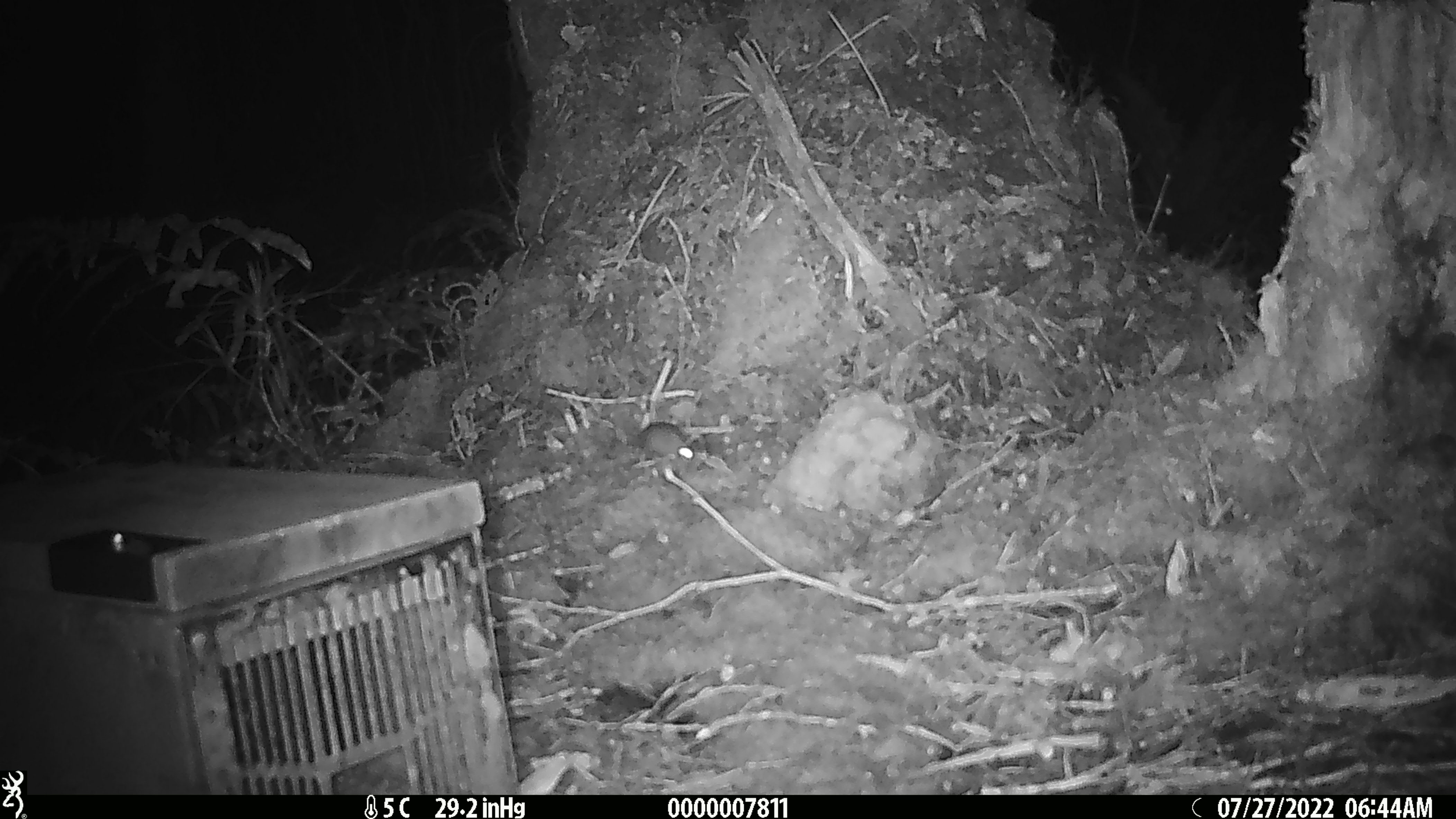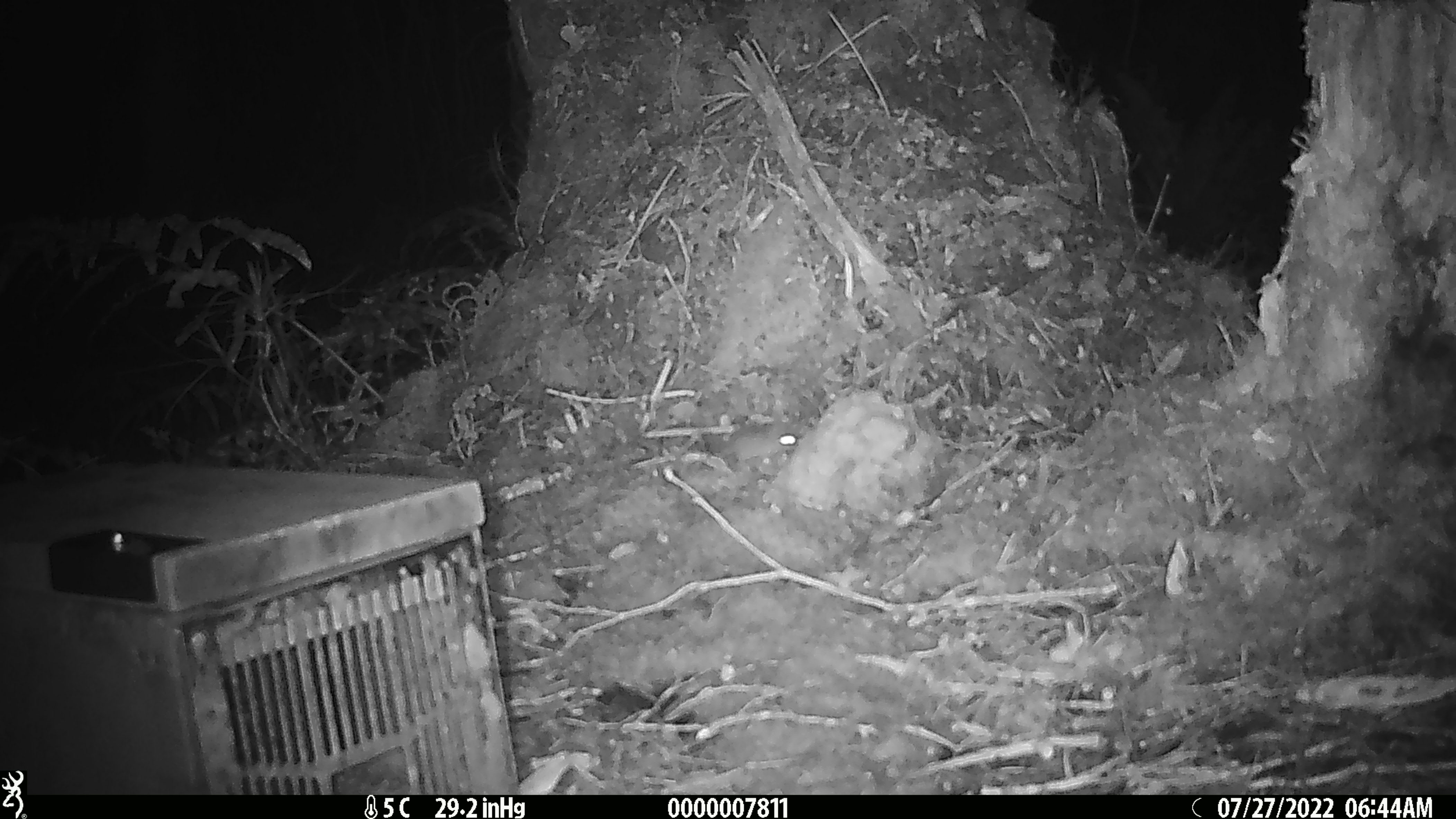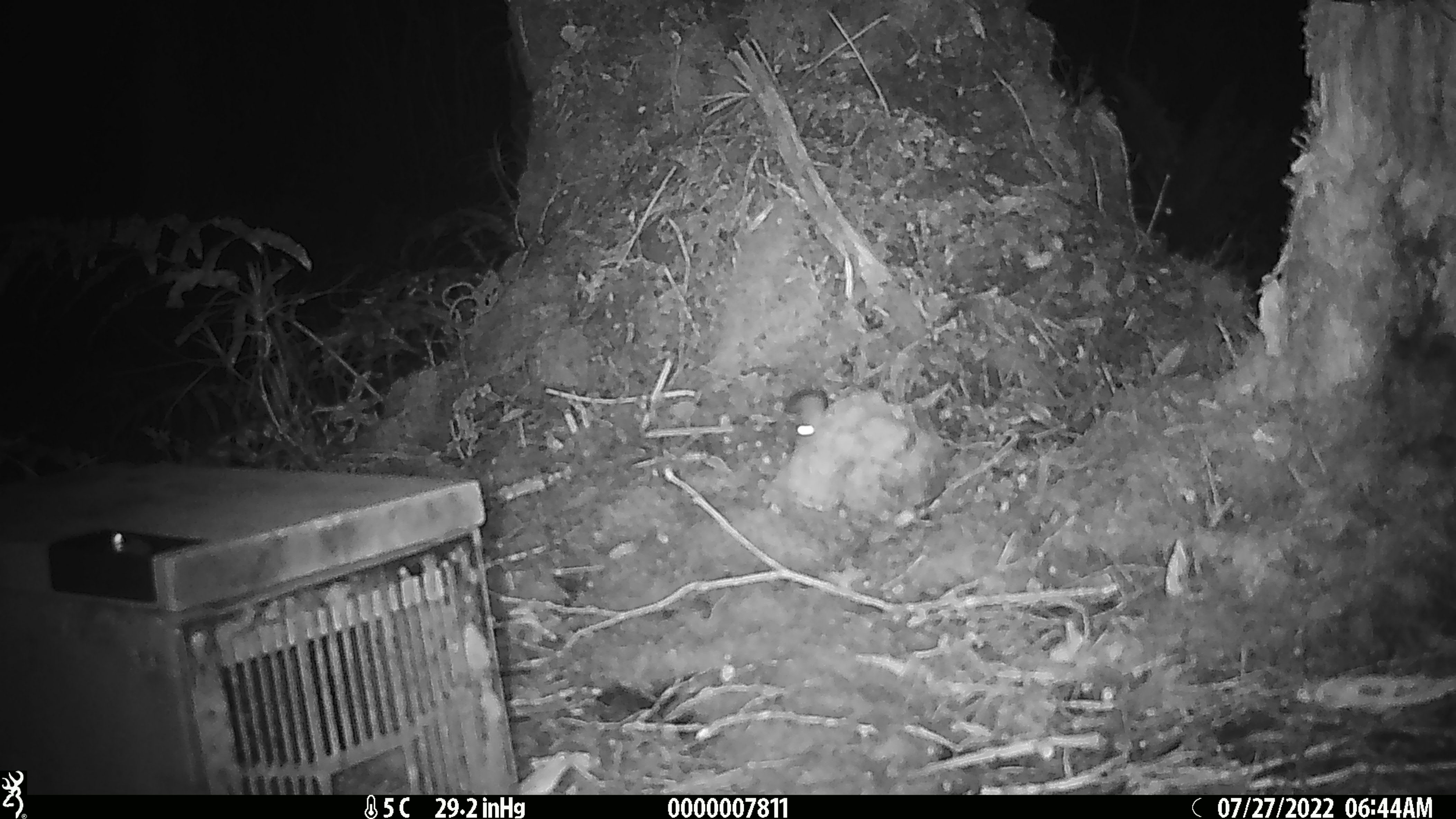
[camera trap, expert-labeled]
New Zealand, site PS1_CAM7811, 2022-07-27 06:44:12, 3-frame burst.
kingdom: Animalia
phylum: Chordata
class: Mammalia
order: Rodentia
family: Muridae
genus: Mus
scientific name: Mus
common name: mouse